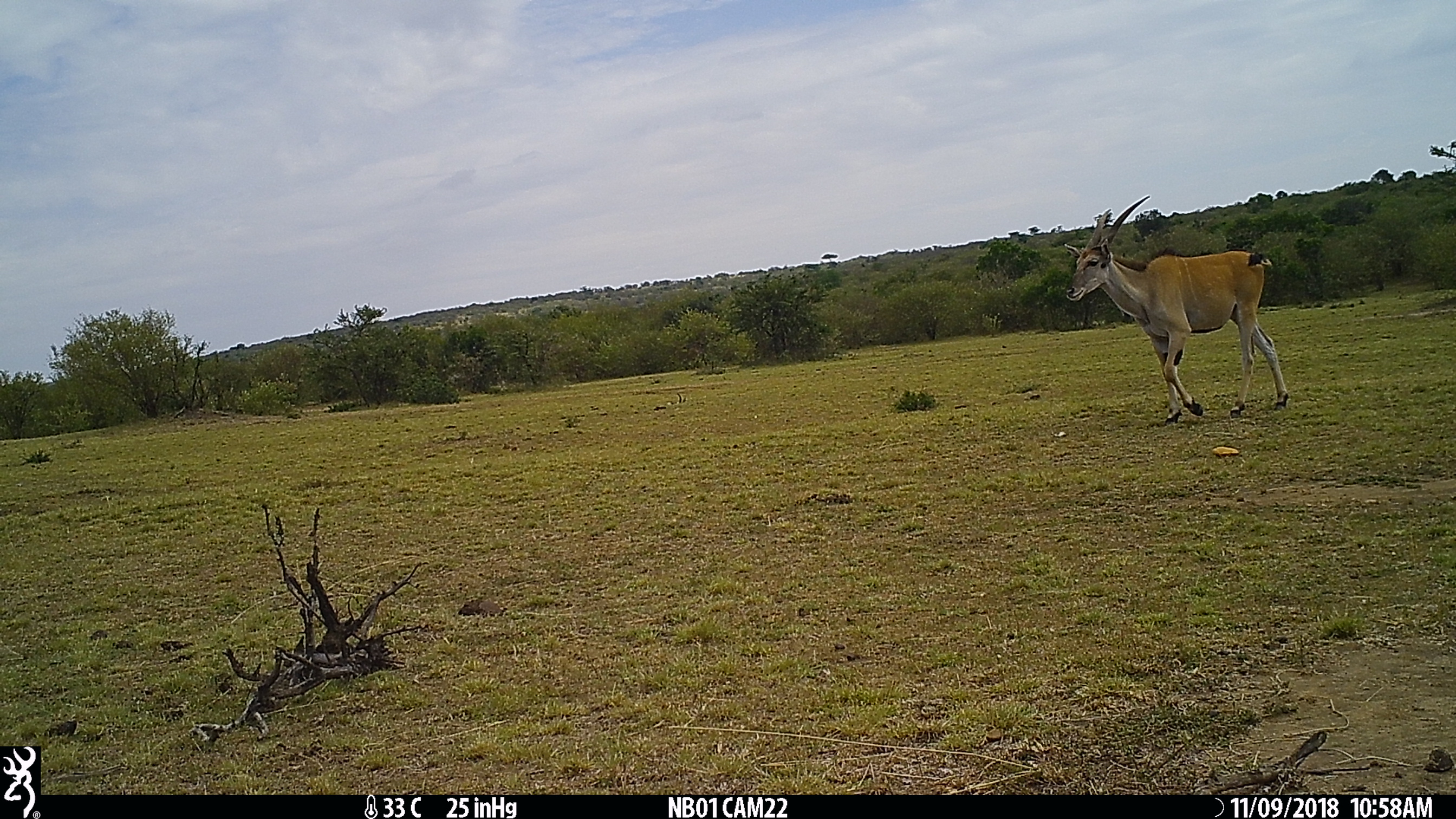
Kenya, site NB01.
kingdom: Animalia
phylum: Chordata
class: Mammalia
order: Artiodactyla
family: Bovidae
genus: Tragelaphus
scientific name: Tragelaphus oryx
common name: eland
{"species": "eland (Tragelaphus oryx)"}